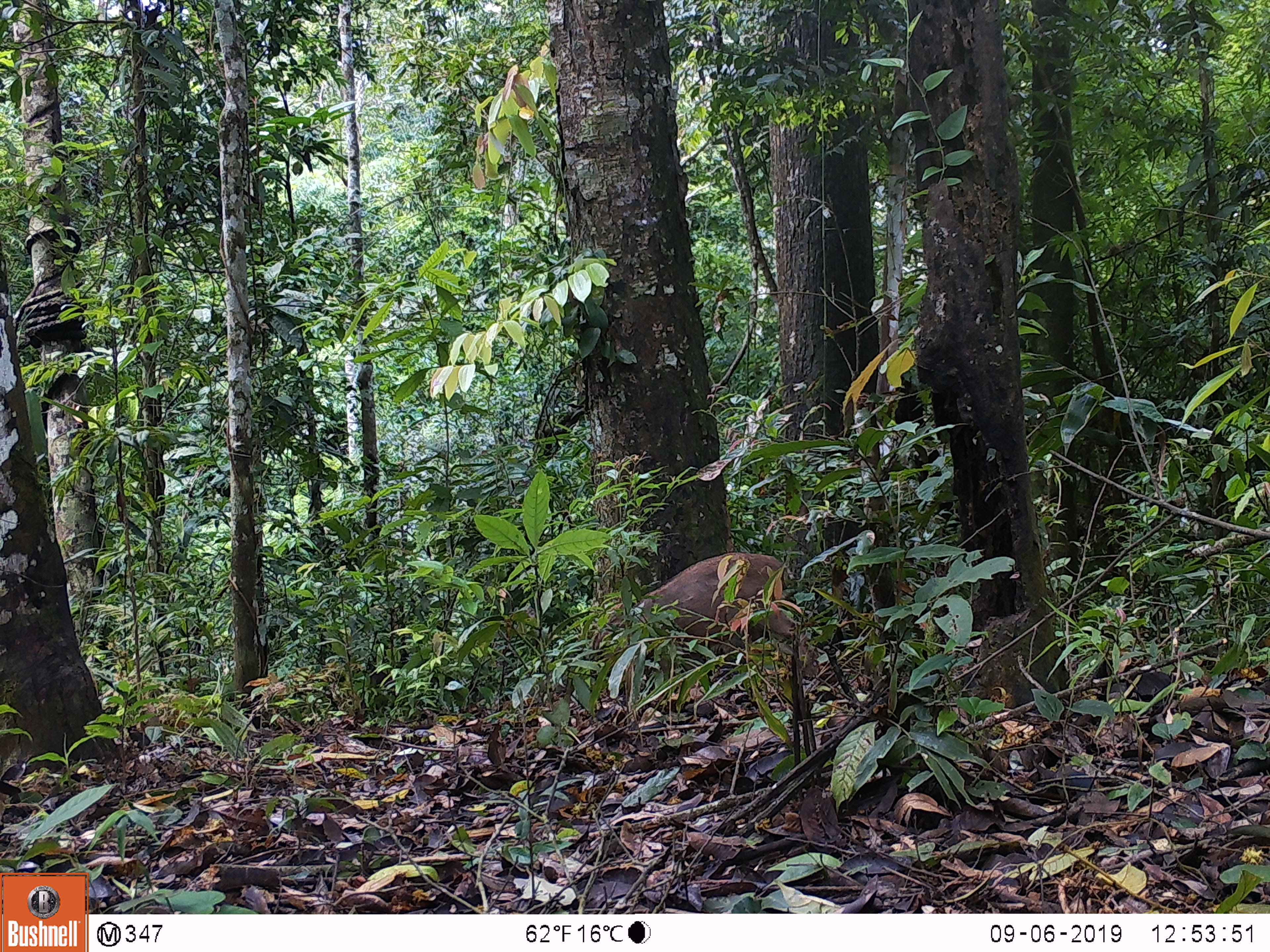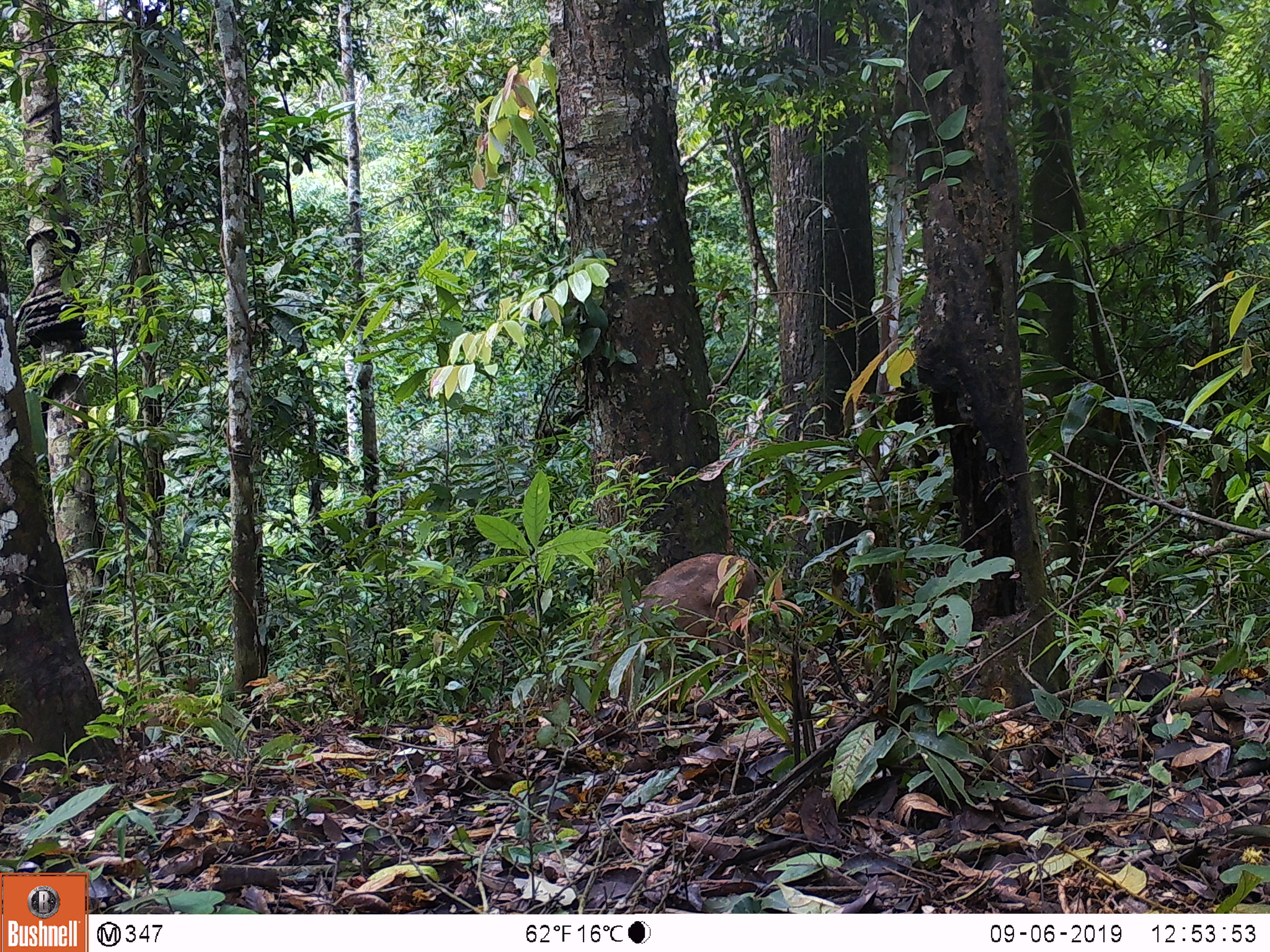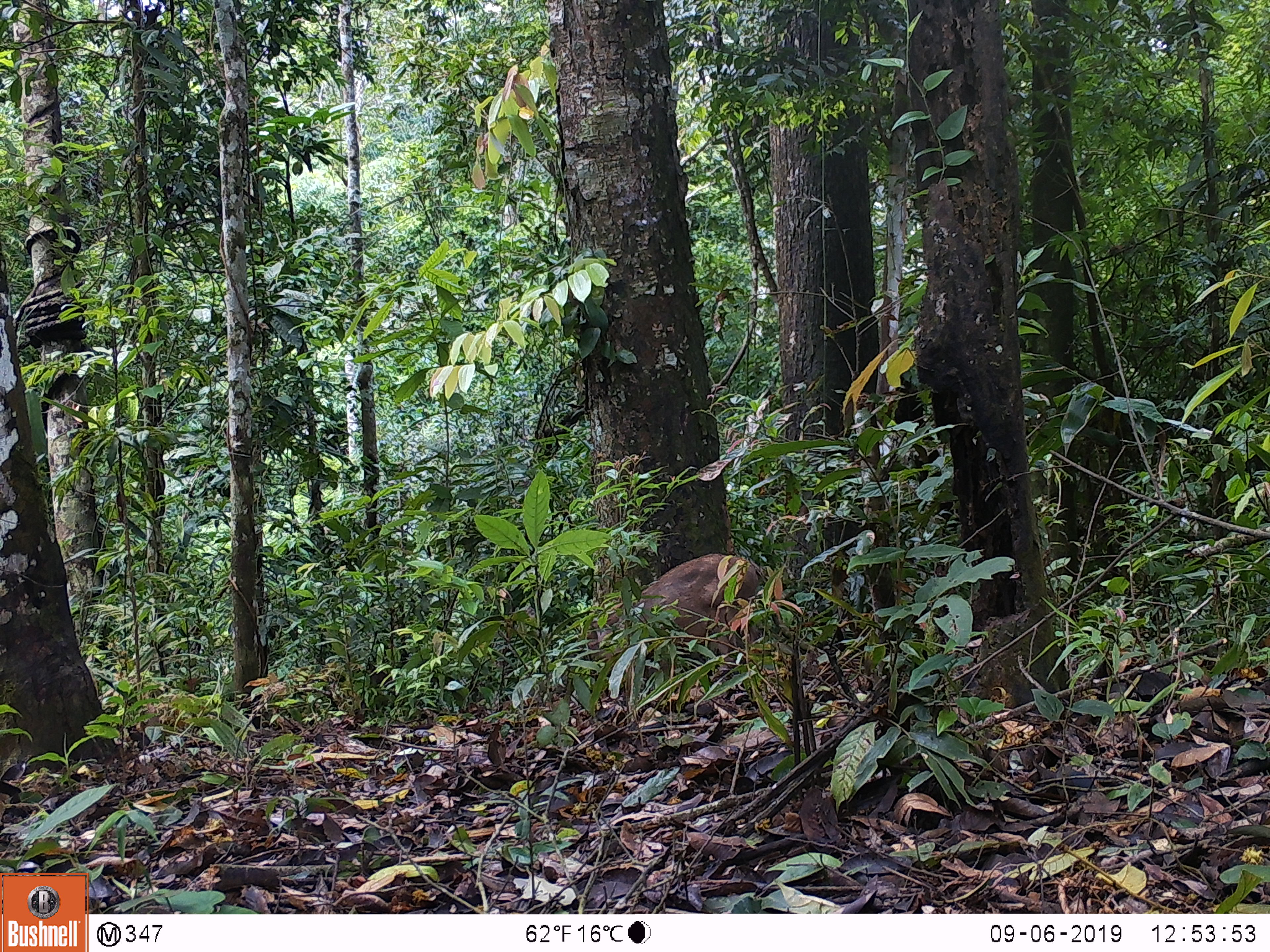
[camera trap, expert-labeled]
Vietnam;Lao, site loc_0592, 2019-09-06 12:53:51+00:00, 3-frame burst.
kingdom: Animalia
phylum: Chordata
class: Mammalia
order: Artiodactyla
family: Suidae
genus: Sus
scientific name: Sus scrofa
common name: eurasian wild pig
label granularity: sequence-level